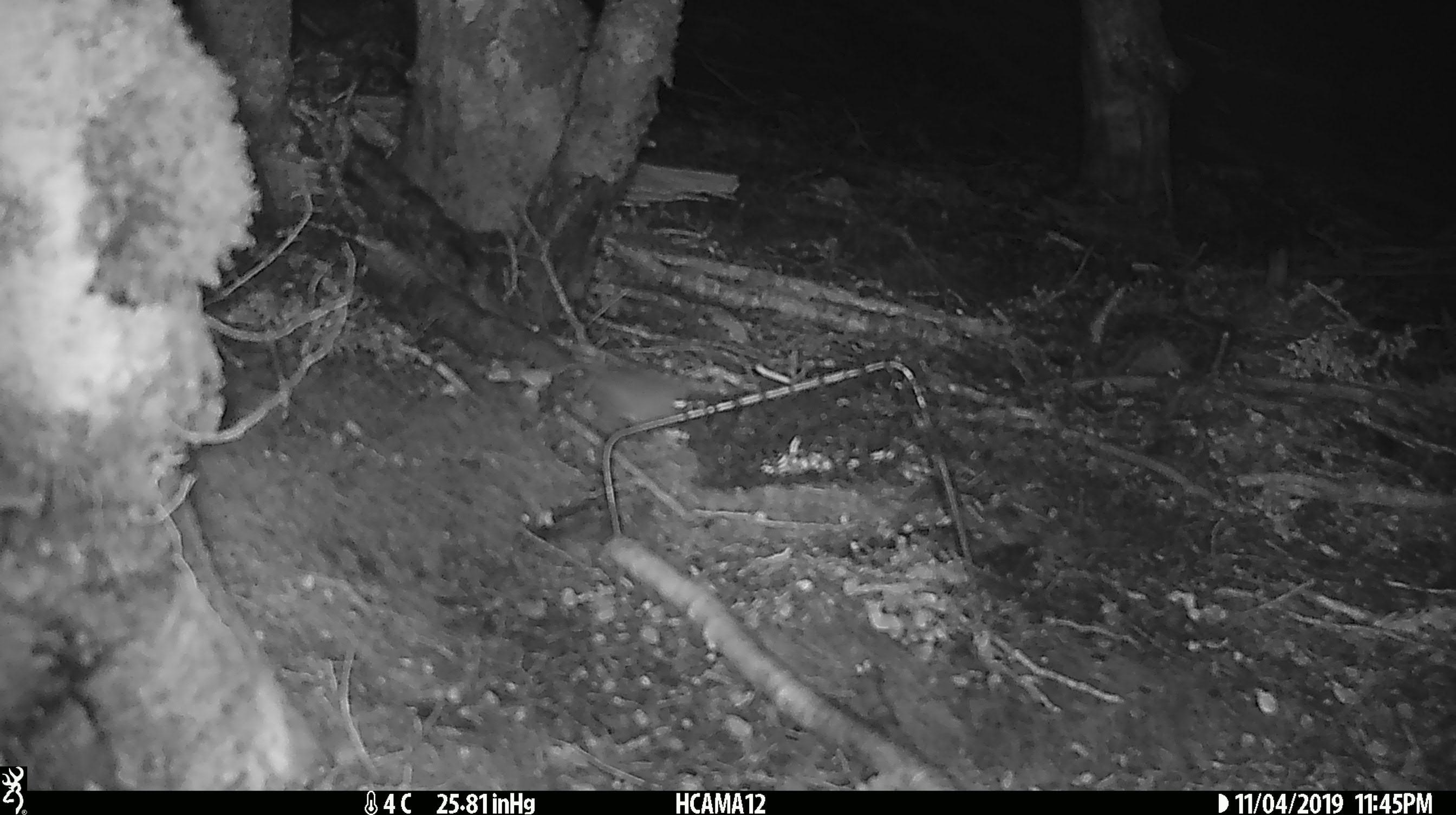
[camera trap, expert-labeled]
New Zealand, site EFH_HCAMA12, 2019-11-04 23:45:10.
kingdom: Animalia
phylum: Chordata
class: Mammalia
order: Rodentia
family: Muridae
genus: Mus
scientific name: Mus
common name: mouse